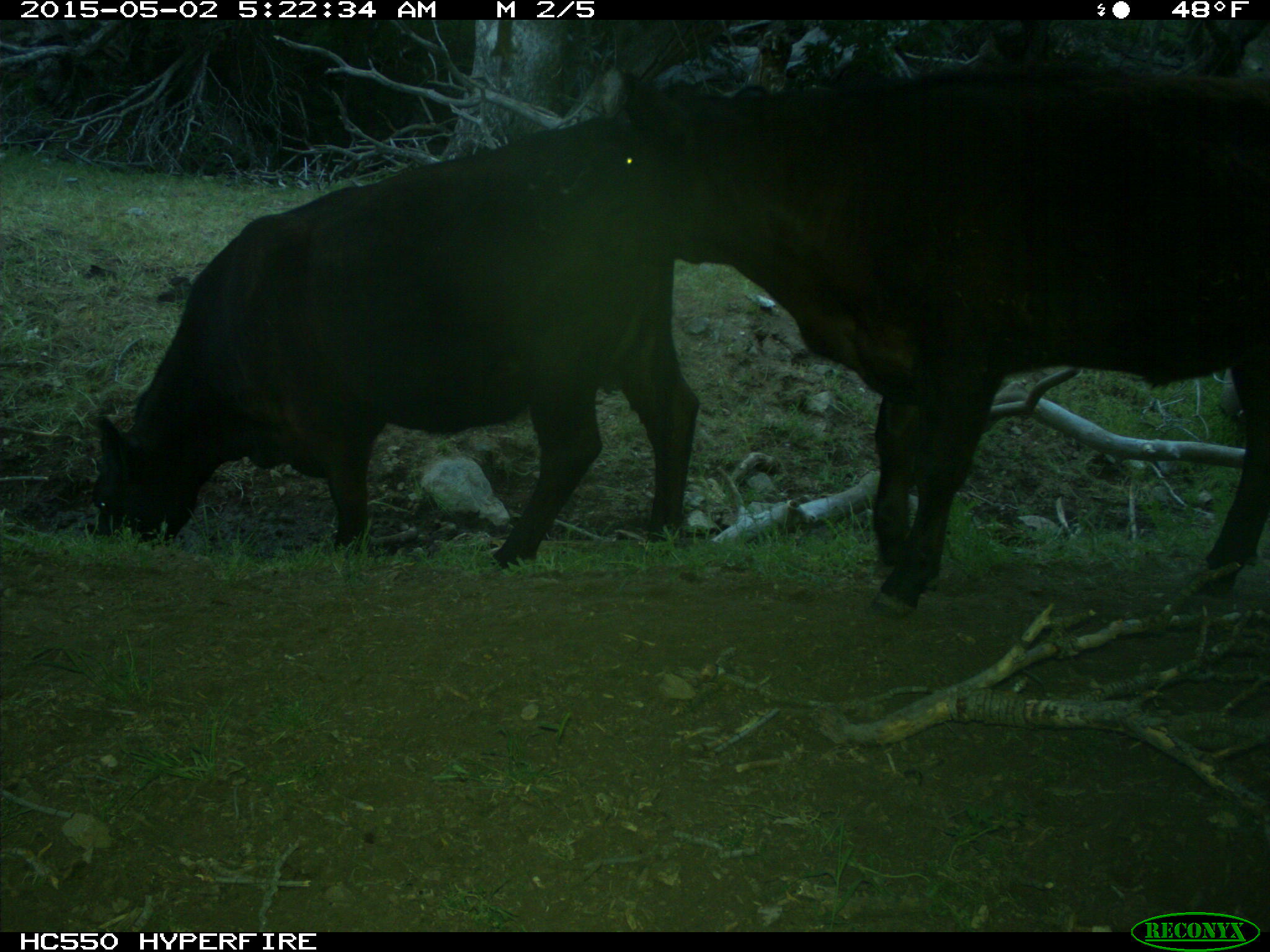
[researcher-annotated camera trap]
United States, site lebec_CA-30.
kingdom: Animalia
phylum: Chordata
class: Mammalia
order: Artiodactyla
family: Bovidae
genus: Bos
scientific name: Bos taurus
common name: domestic cow